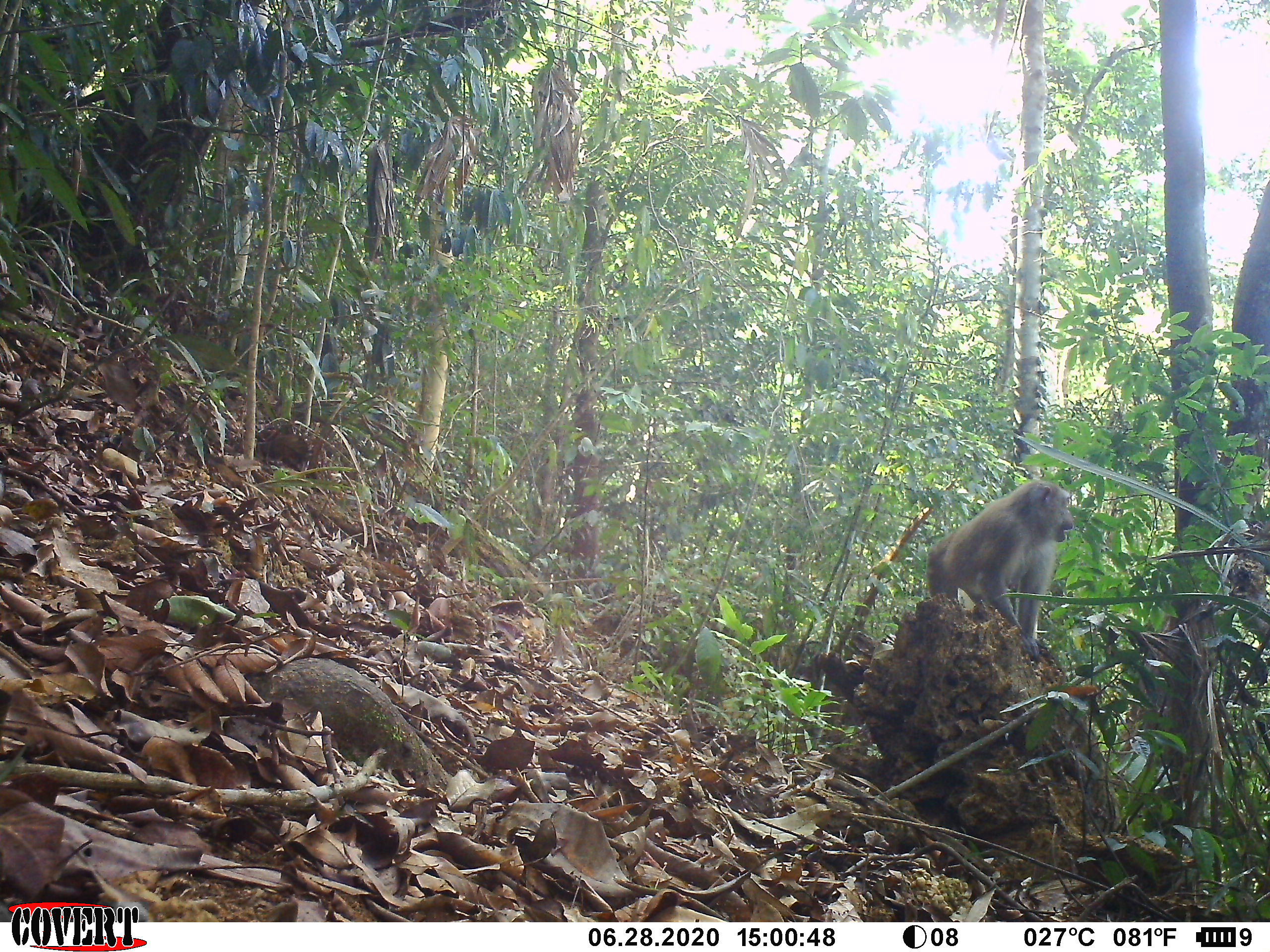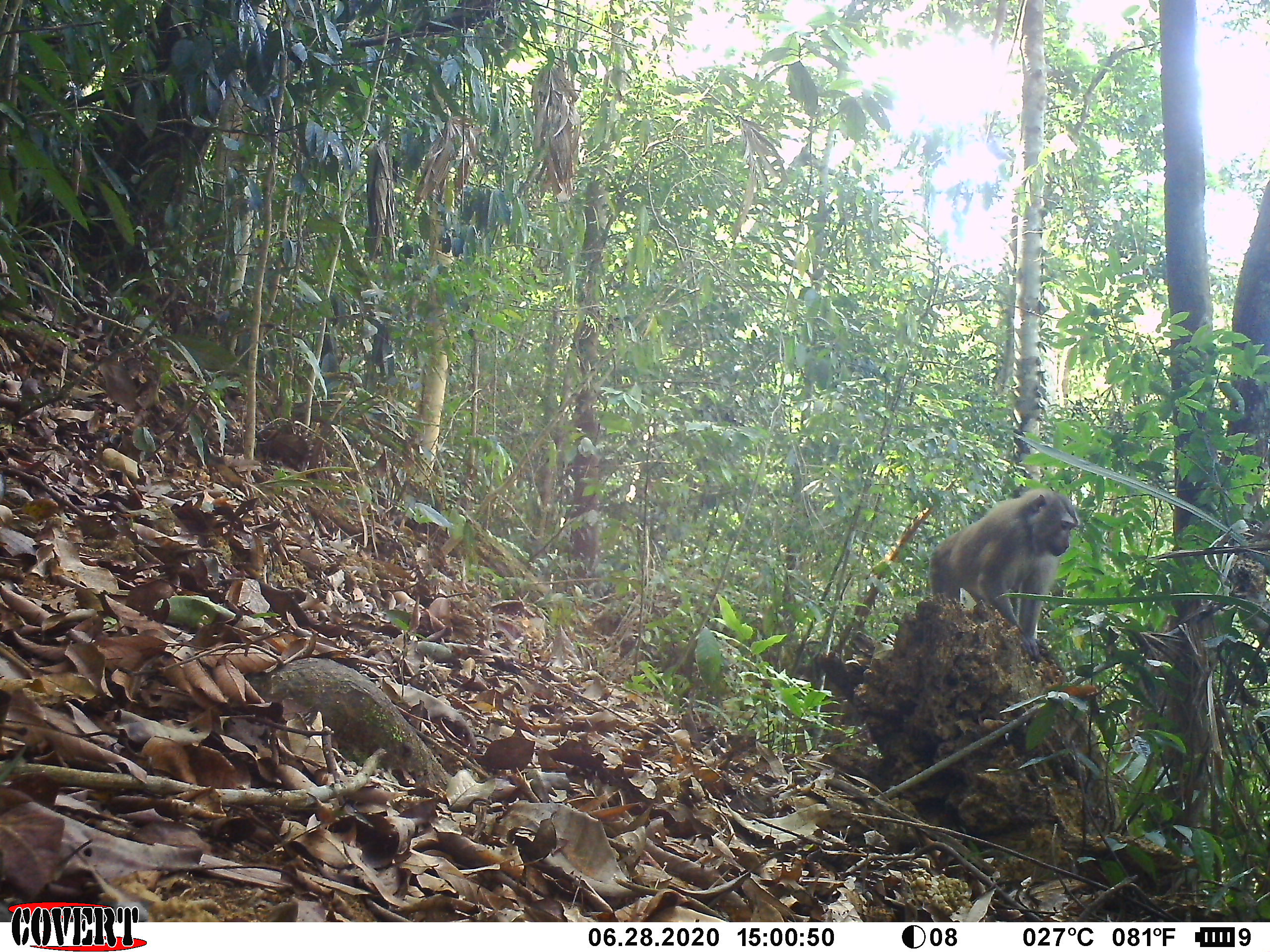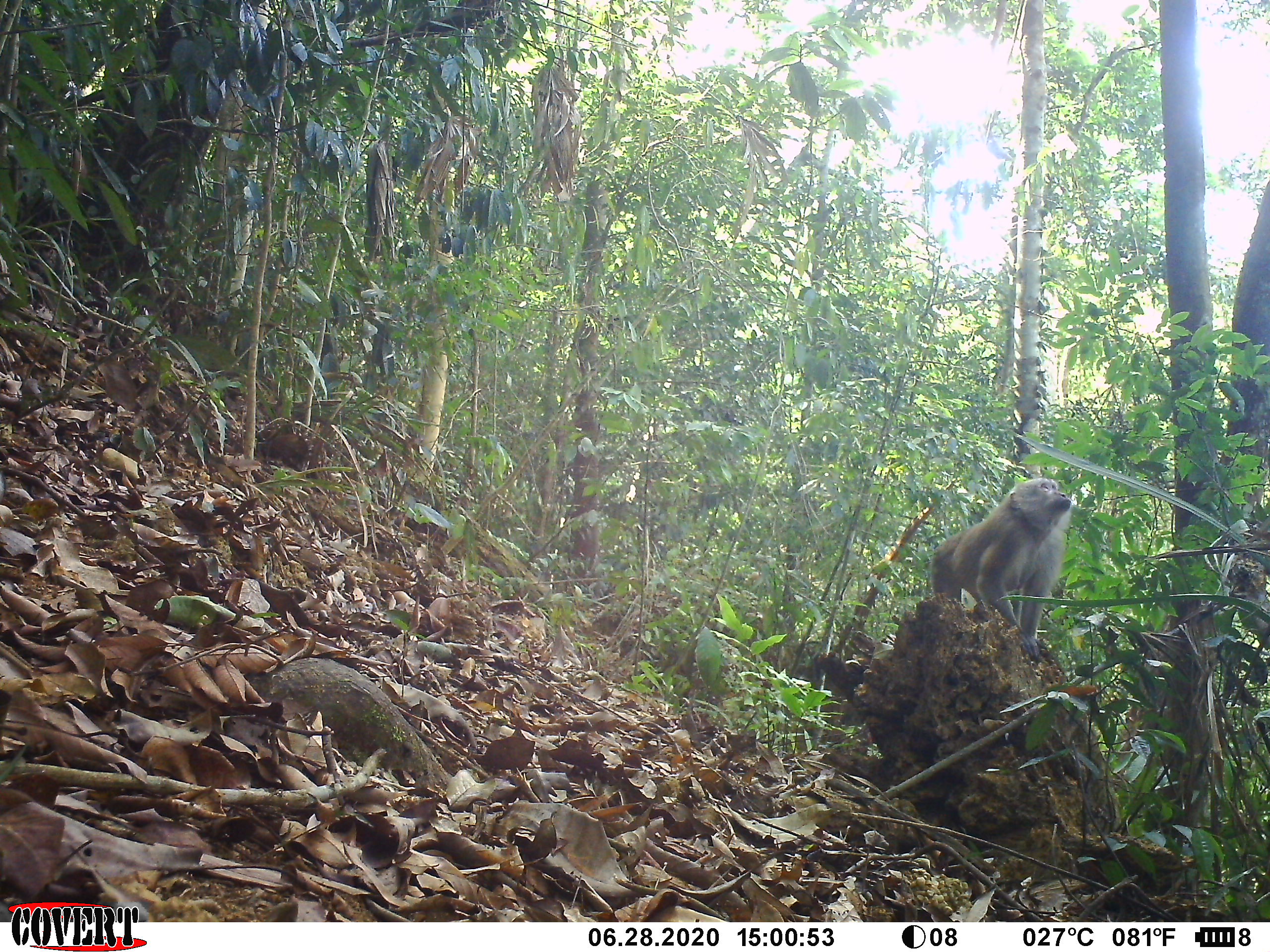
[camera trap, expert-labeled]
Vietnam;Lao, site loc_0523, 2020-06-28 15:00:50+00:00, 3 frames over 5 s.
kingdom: Animalia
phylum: Chordata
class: Mammalia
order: Primates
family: Cercopithecidae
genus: Macaca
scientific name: Macaca nemestrina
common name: pig-tailed macaque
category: pig tailed macaque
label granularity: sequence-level